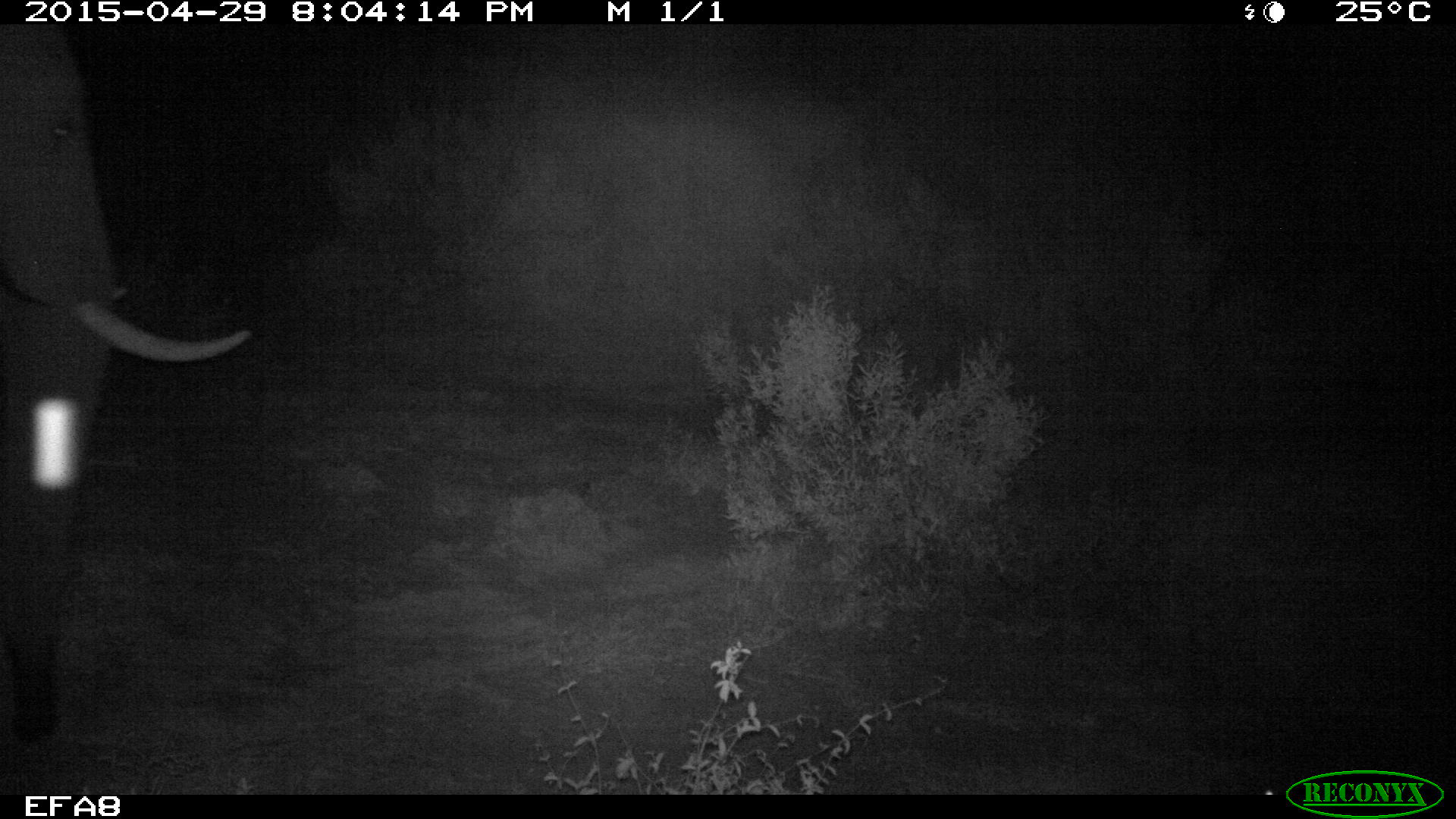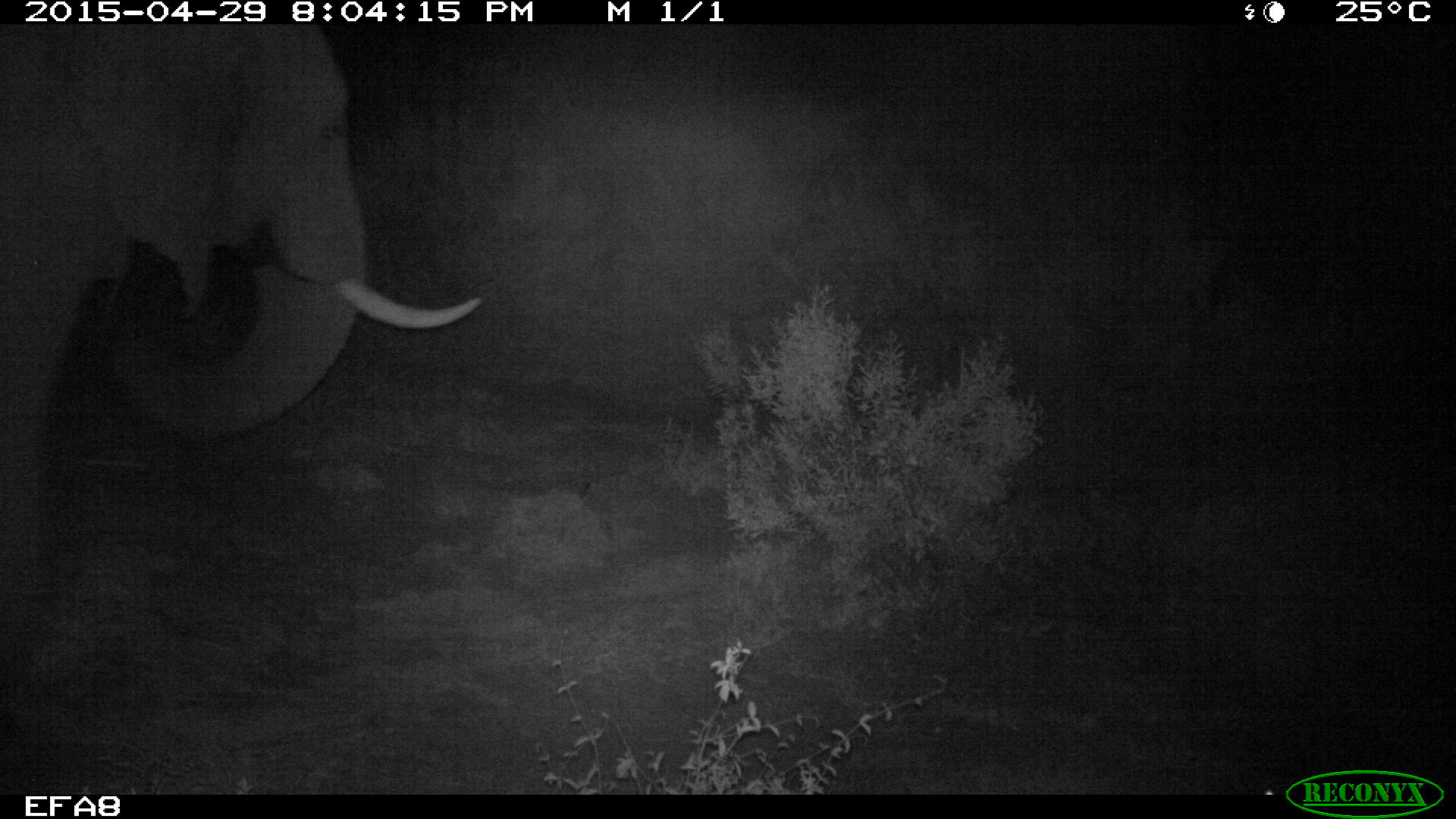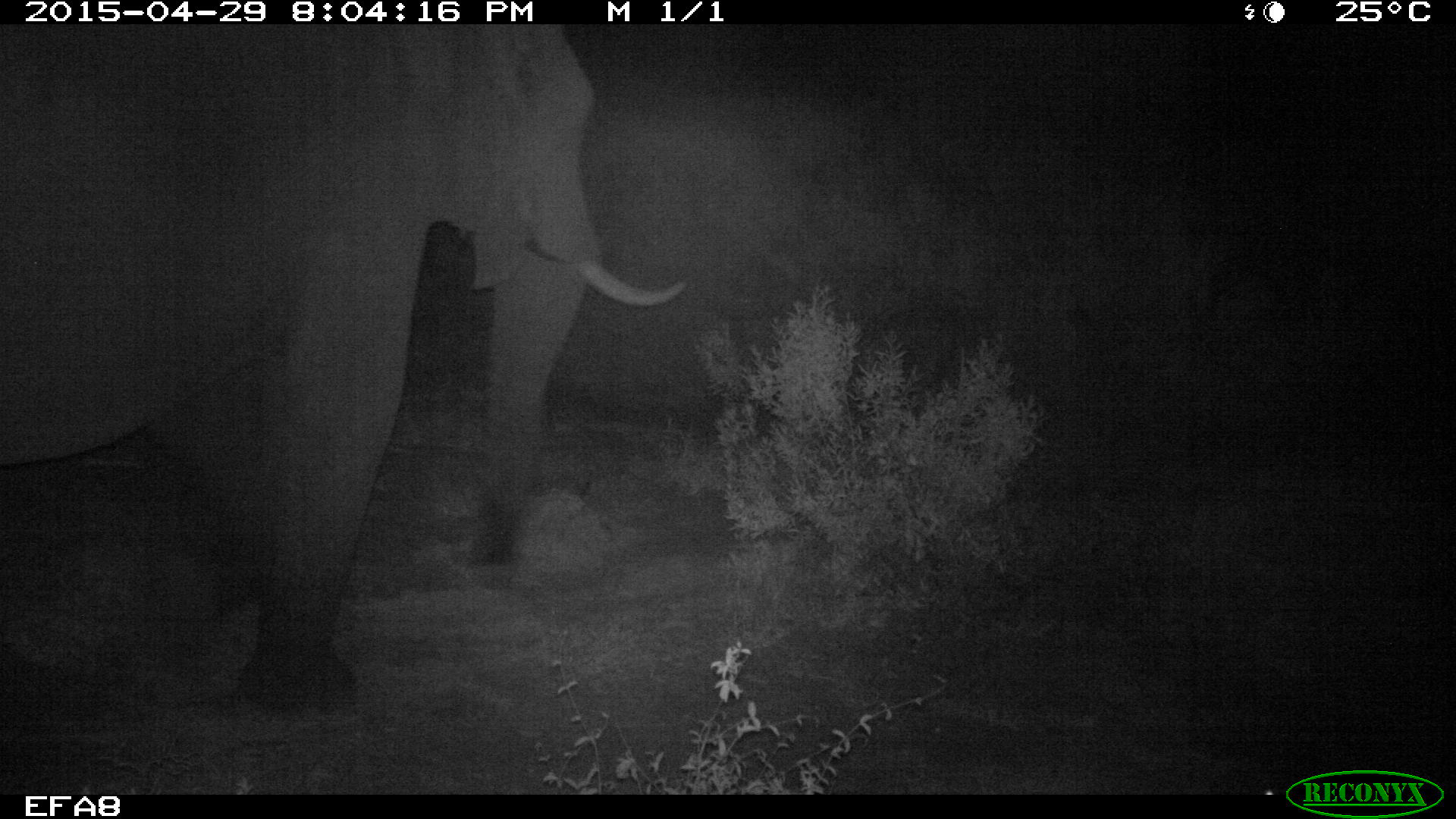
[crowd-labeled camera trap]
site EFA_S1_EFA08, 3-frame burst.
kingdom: Animalia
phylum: Chordata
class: Mammalia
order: Proboscidea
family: Elephantidae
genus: Loxodonta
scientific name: Loxodonta africana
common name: african bush elephant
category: elephant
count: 1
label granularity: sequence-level